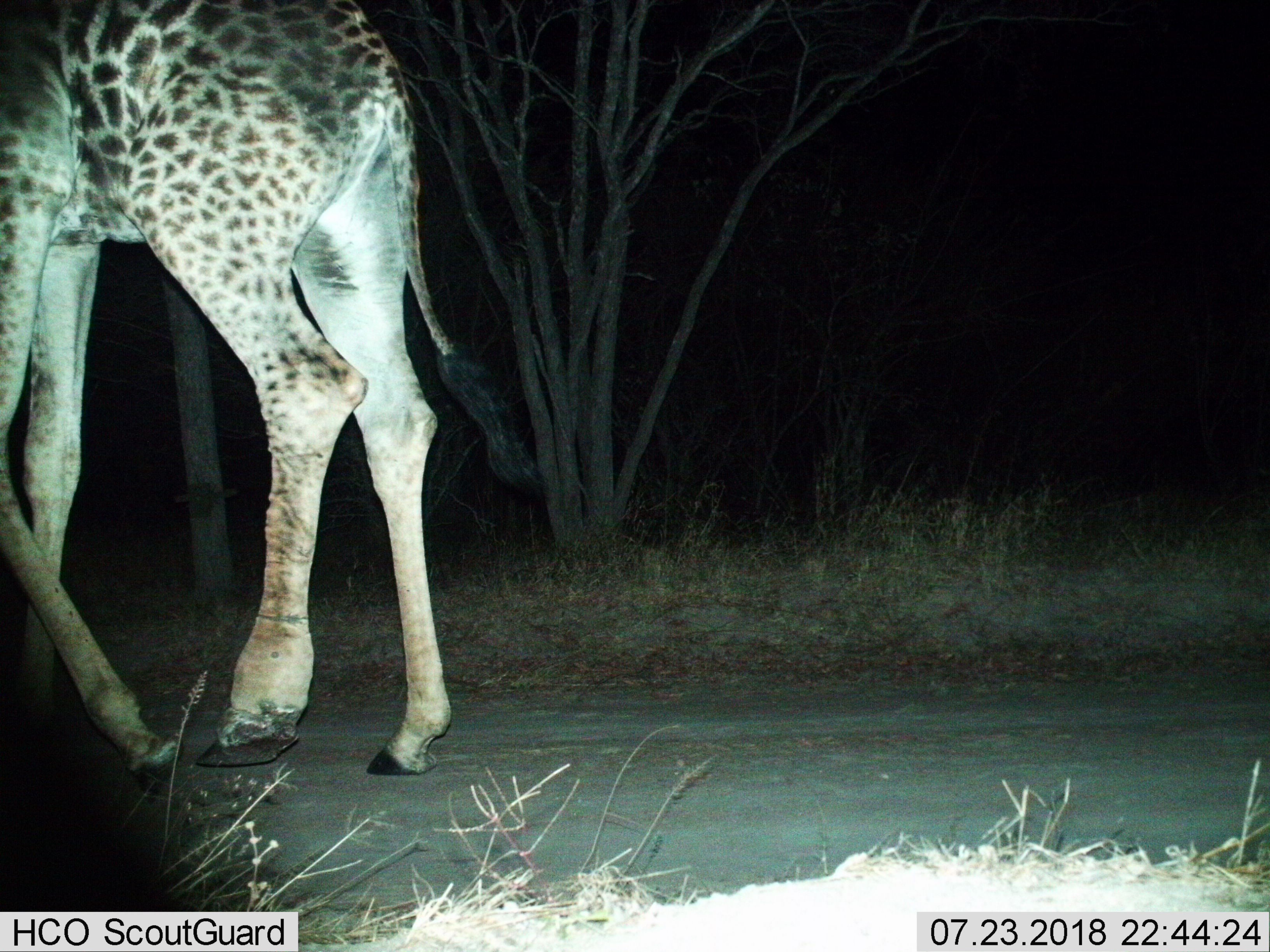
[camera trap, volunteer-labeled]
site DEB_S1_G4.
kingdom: Animalia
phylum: Chordata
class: Mammalia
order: Artiodactyla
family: Giraffidae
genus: Giraffa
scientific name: Giraffa camelopardalis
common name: giraffe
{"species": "giraffe (Giraffa camelopardalis)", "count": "1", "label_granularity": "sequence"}